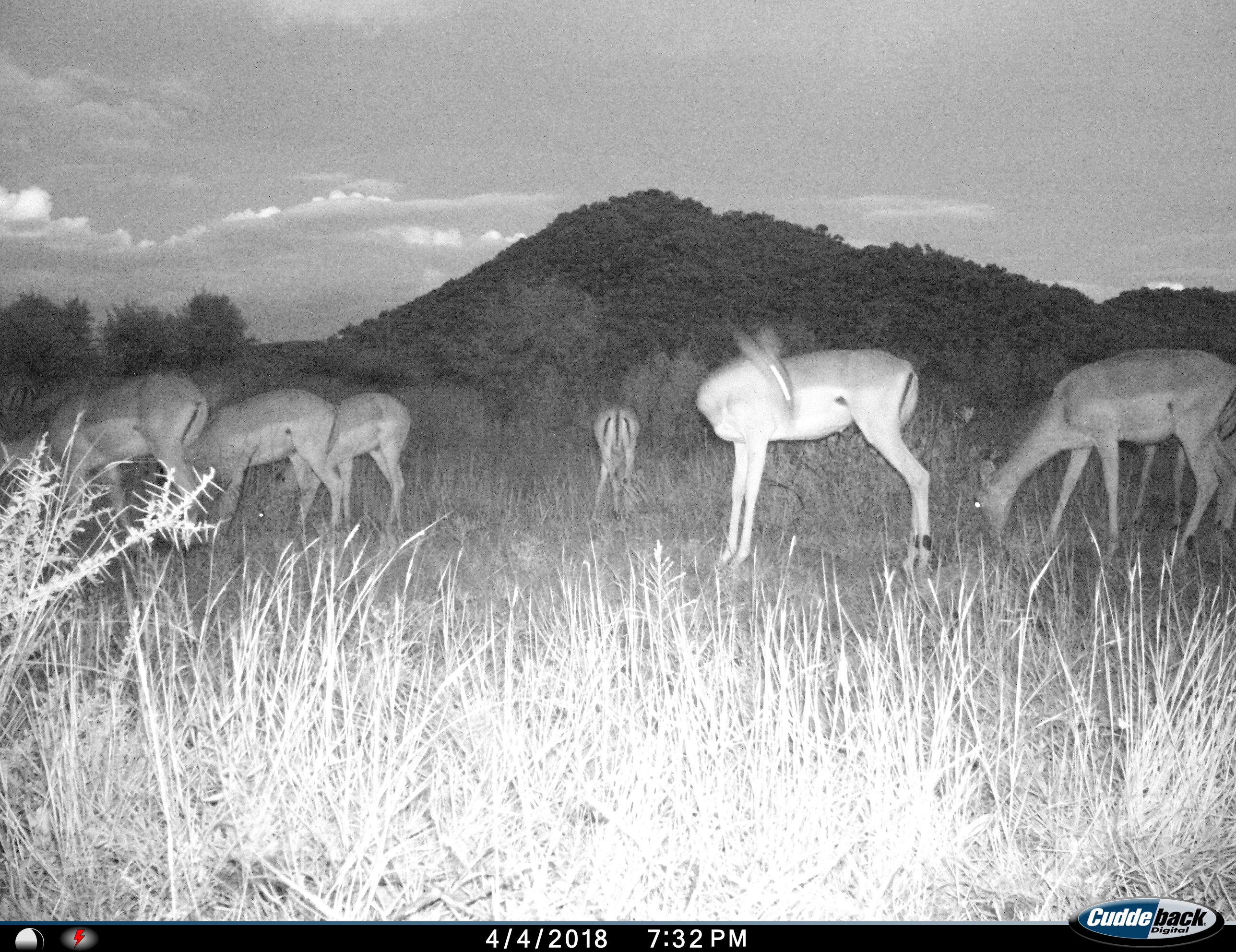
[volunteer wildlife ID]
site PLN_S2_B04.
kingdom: Animalia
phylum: Chordata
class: Mammalia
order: Artiodactyla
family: Bovidae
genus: Aepyceros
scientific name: Aepyceros melampus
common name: impala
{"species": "impala (Aepyceros melampus)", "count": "7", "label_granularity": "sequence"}